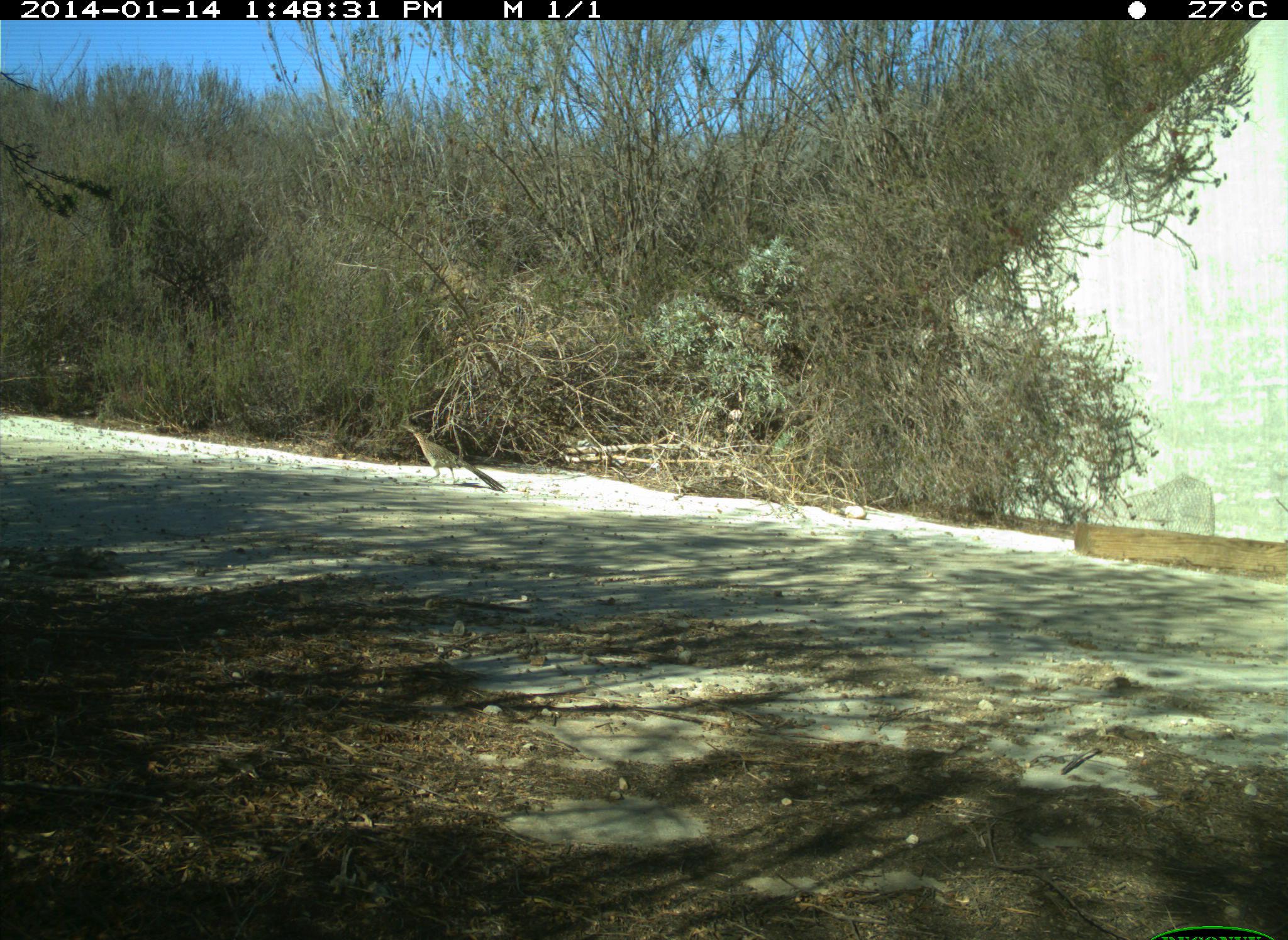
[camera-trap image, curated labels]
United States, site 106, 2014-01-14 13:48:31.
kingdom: Animalia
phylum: Chordata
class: Aves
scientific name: Aves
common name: bird